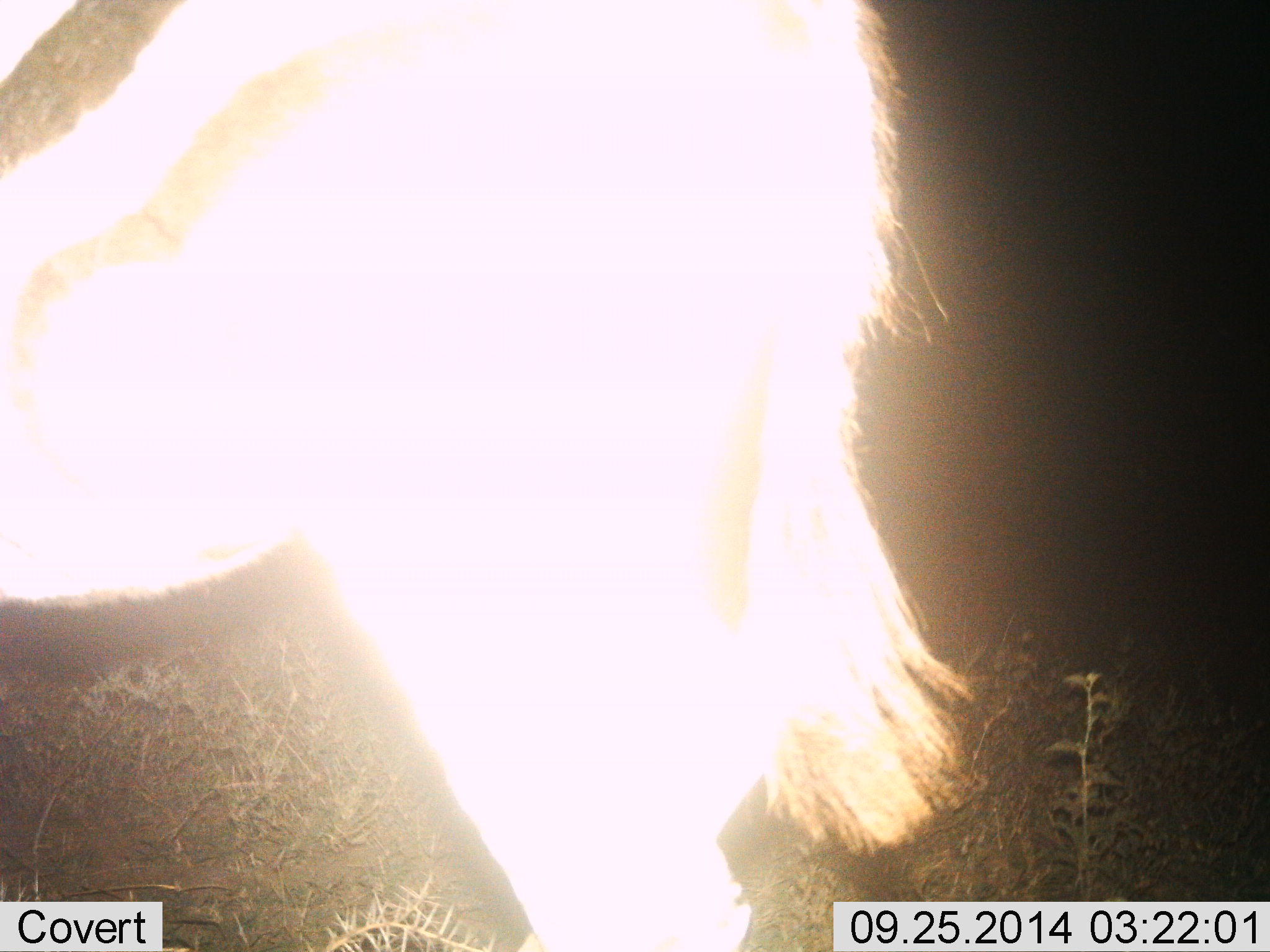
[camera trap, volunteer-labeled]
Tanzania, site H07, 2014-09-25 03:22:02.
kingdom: Animalia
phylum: Chordata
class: Mammalia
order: Perissodactyla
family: Equidae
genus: Equus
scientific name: Equus quagga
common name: plains zebra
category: zebra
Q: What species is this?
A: Zebra (plains zebra) (Equus quagga).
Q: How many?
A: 1.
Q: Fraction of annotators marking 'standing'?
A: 90%.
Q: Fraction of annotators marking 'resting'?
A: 0%.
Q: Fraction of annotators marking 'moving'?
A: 10%.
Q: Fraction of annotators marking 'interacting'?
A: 0%.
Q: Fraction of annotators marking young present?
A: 0%.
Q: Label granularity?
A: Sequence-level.